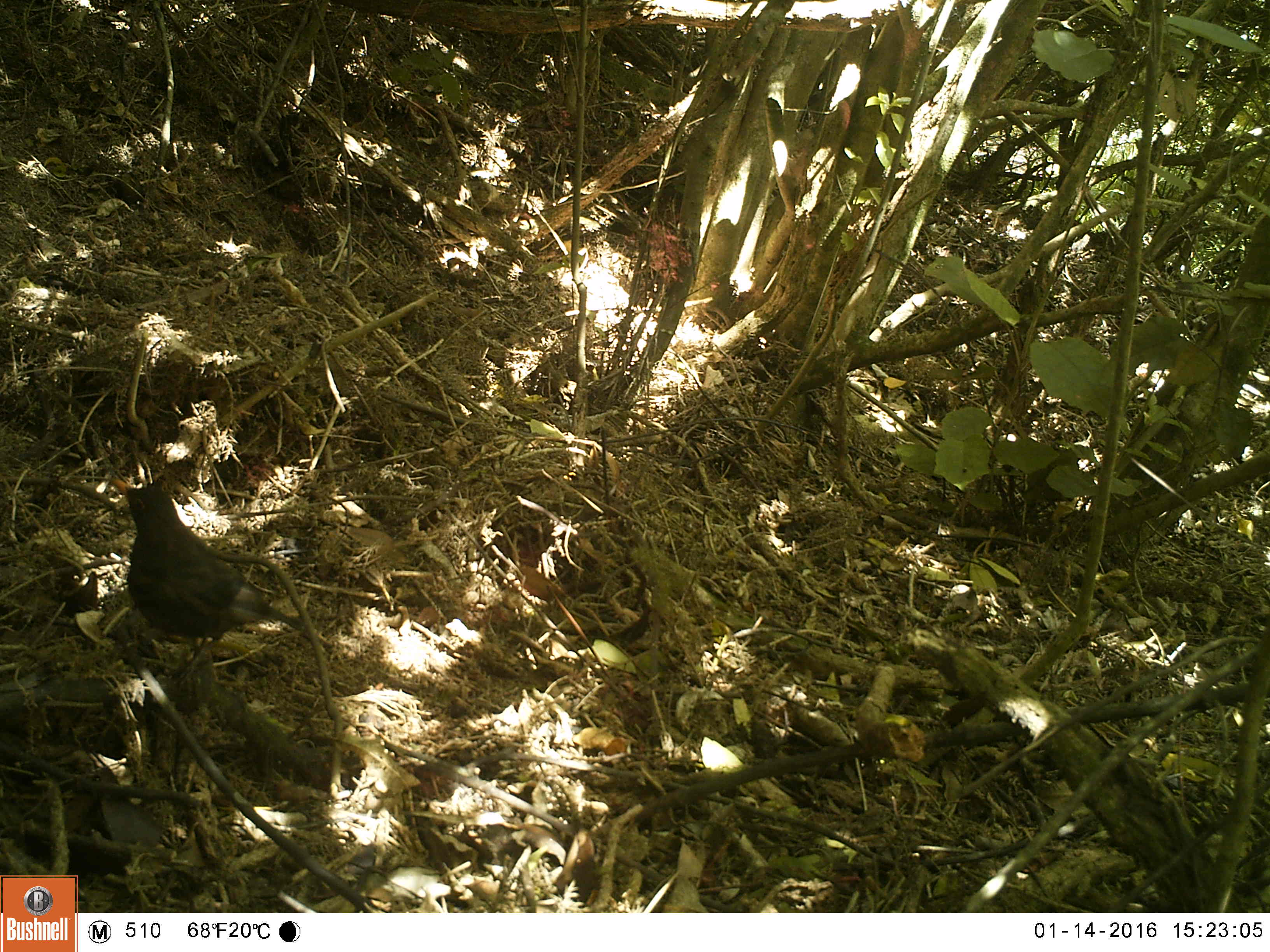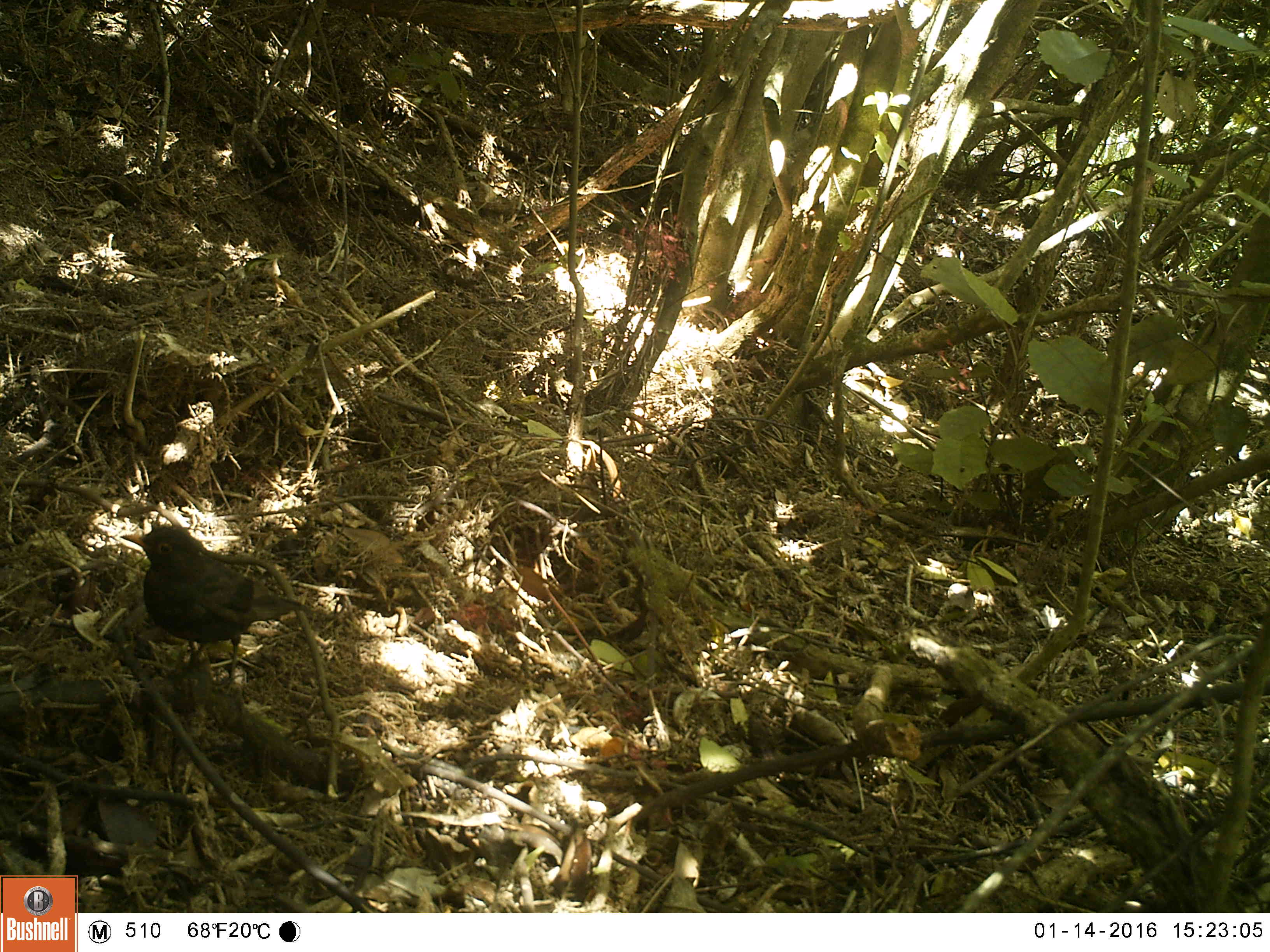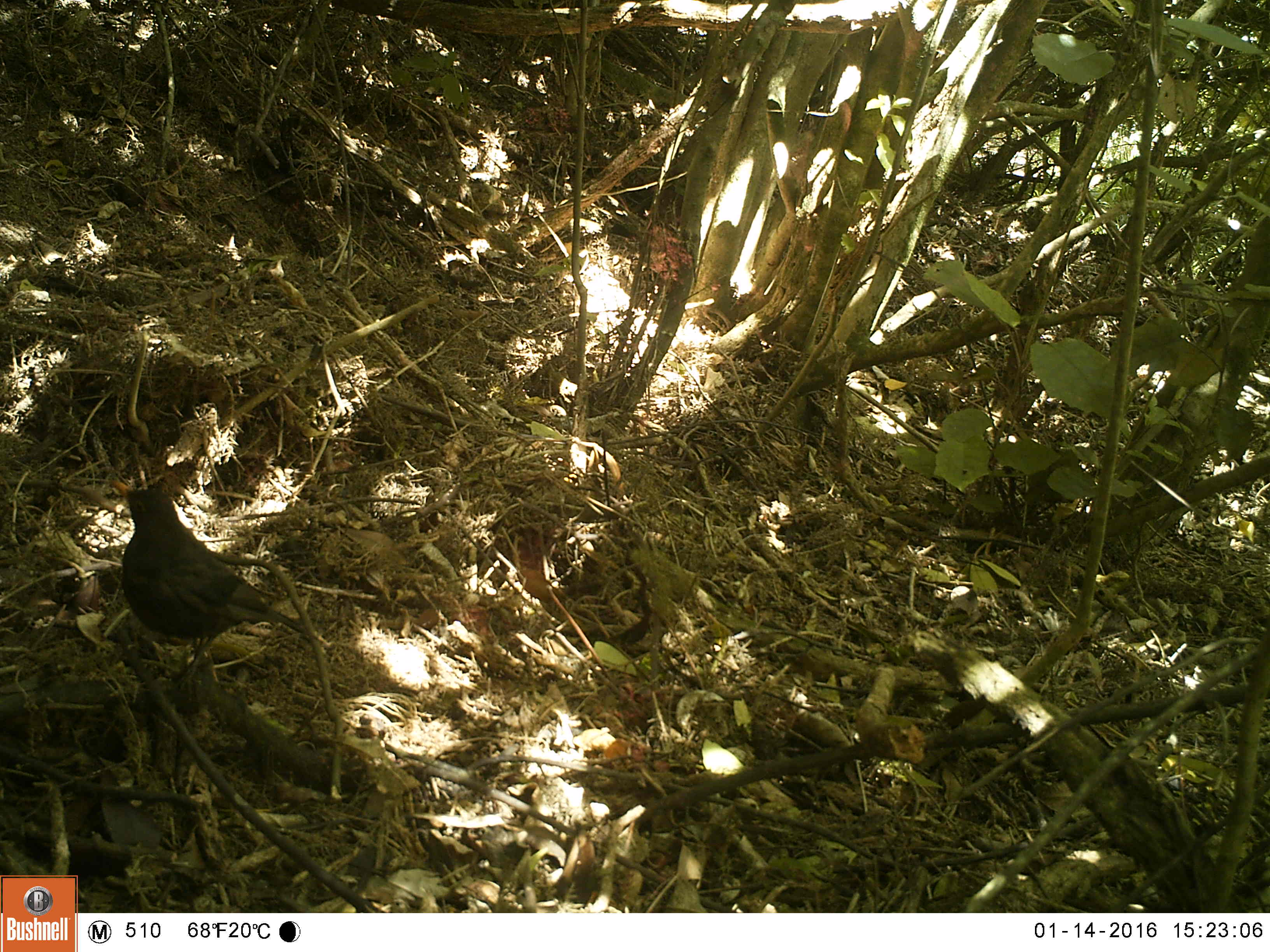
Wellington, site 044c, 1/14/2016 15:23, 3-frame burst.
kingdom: Animalia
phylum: Chordata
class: Aves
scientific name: Aves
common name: bird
Bird (Aves).